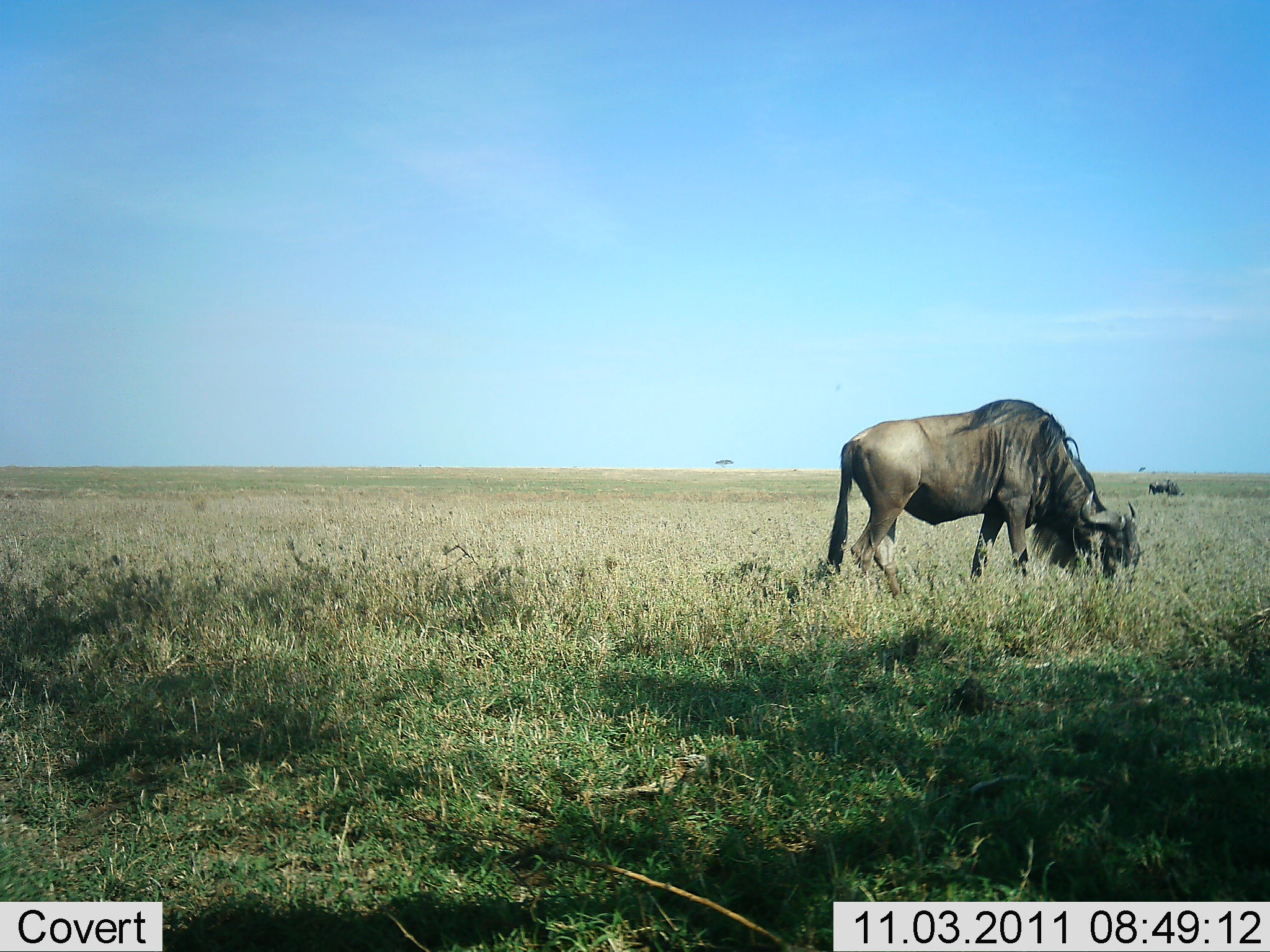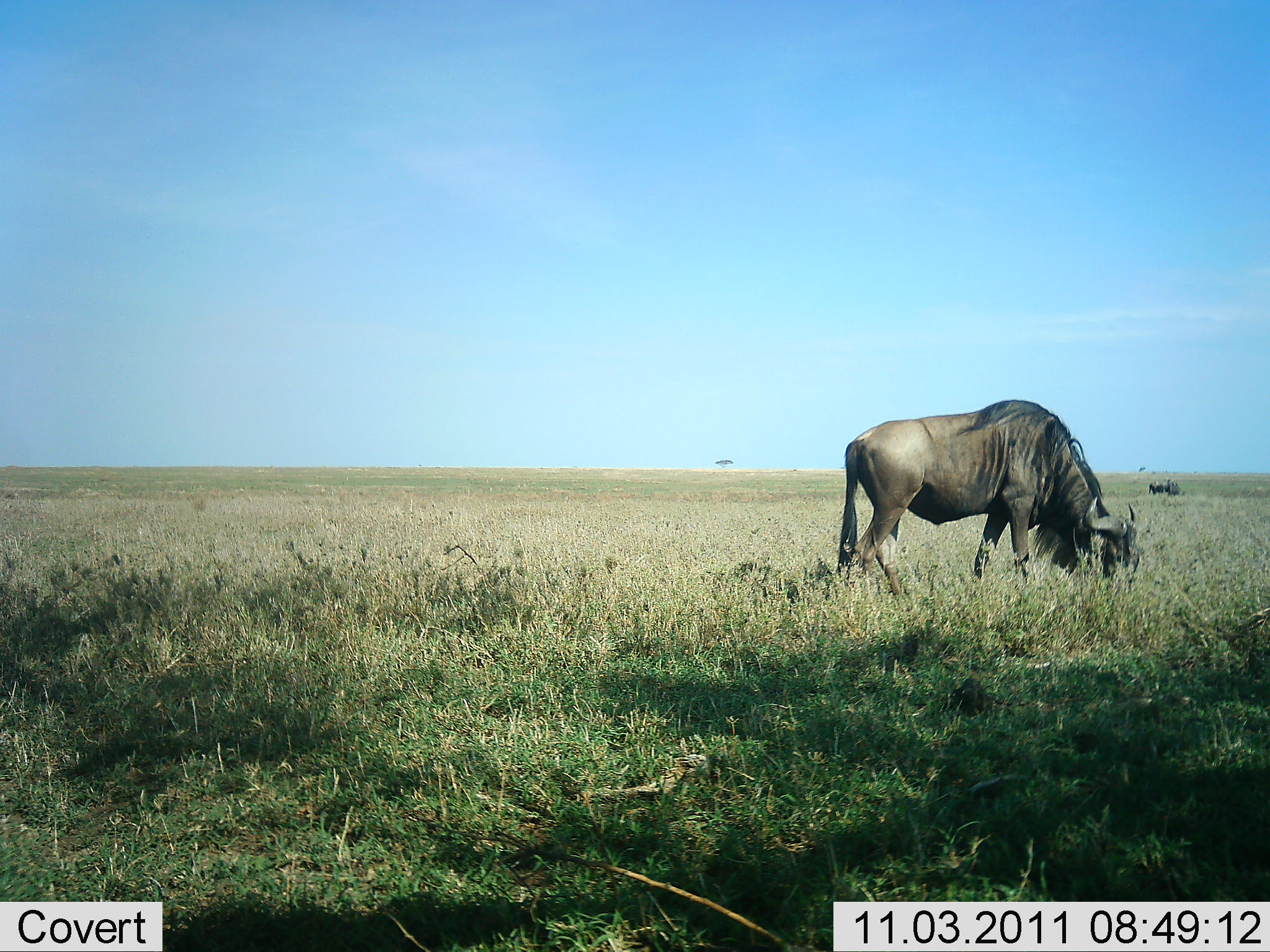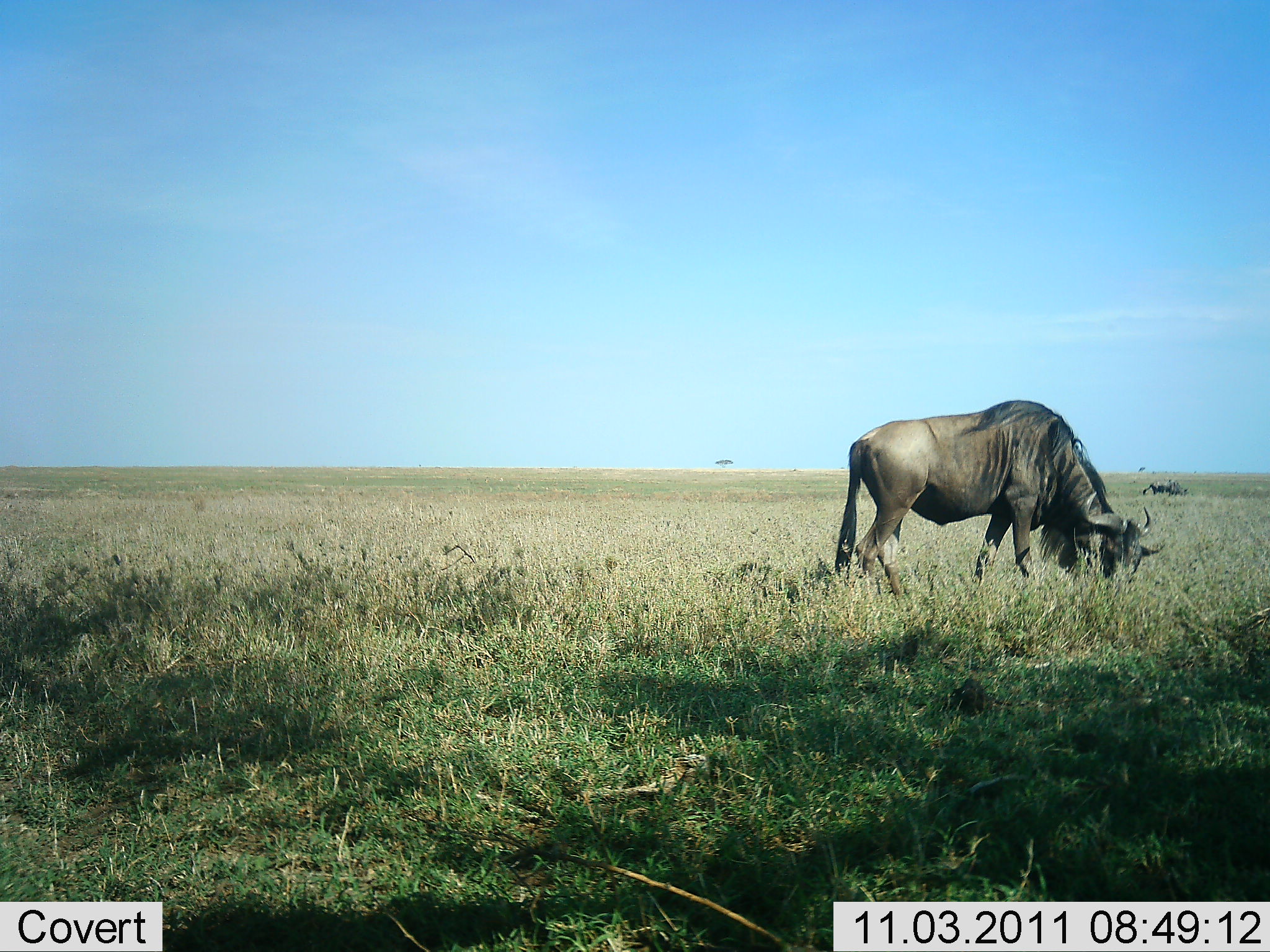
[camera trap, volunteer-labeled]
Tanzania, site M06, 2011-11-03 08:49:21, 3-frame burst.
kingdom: Animalia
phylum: Chordata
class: Mammalia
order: Artiodactyla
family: Bovidae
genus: Connochaetes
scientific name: Connochaetes taurinus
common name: blue wildebeest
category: wildebeest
Wildebeest (blue wildebeest) (Connochaetes taurinus), count 1. Behavior (volunteer vote fractions): standing 15%, resting 0%, moving 0%, interacting 0%. Young present (vote fraction): 0%. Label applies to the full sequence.